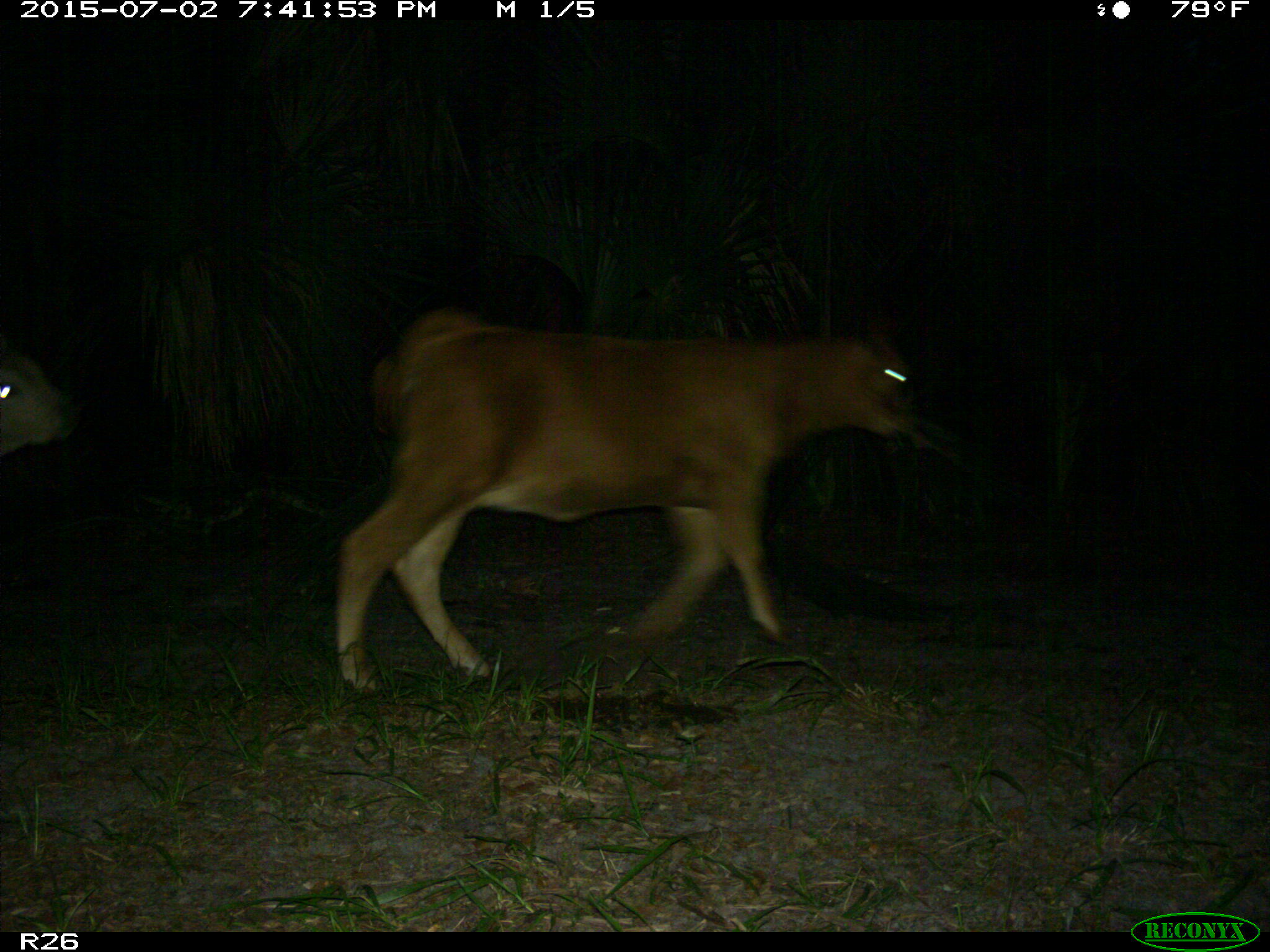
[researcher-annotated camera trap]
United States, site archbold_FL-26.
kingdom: Animalia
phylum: Chordata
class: Mammalia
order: Artiodactyla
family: Bovidae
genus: Bos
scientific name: Bos taurus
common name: domestic cow